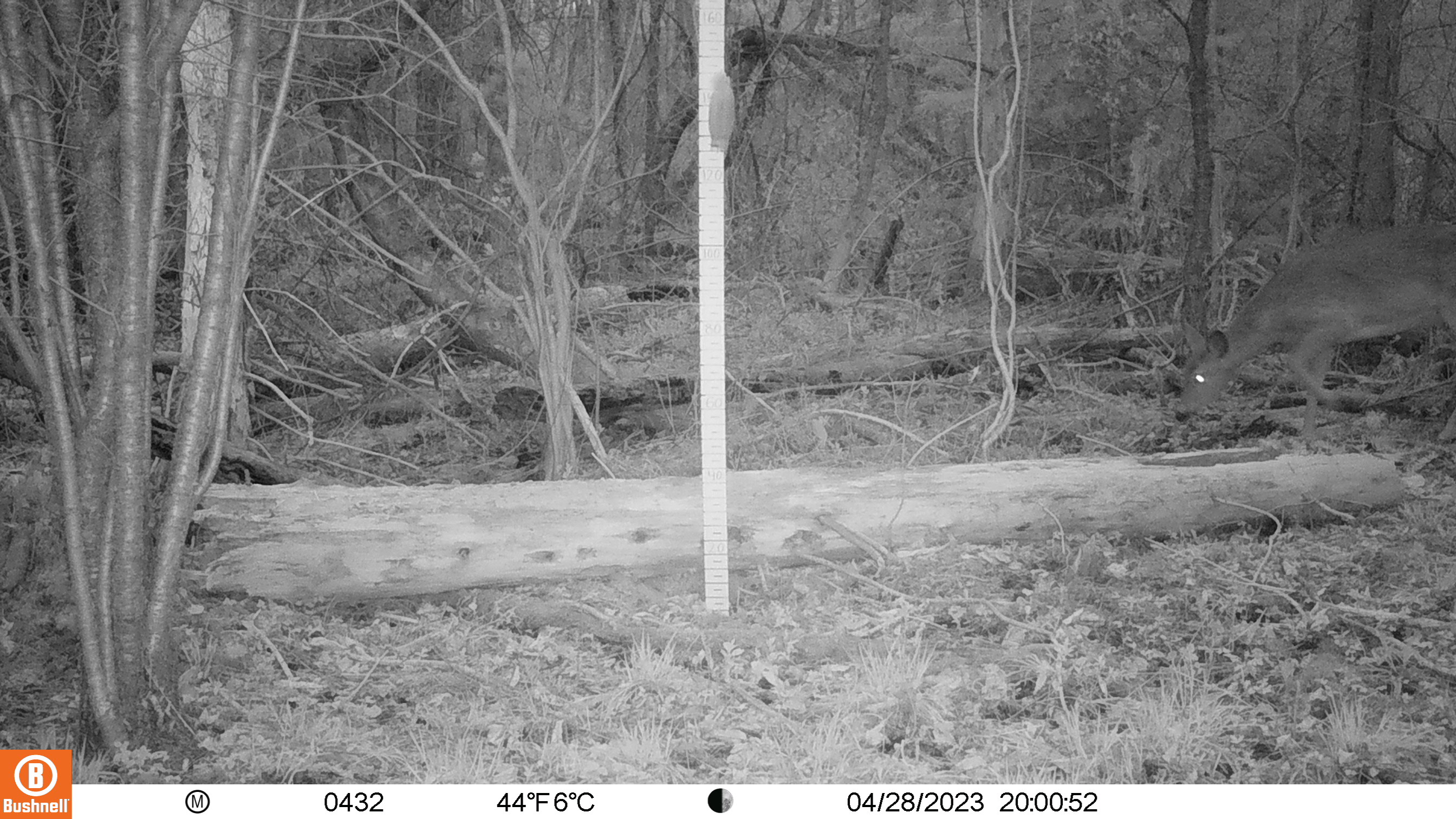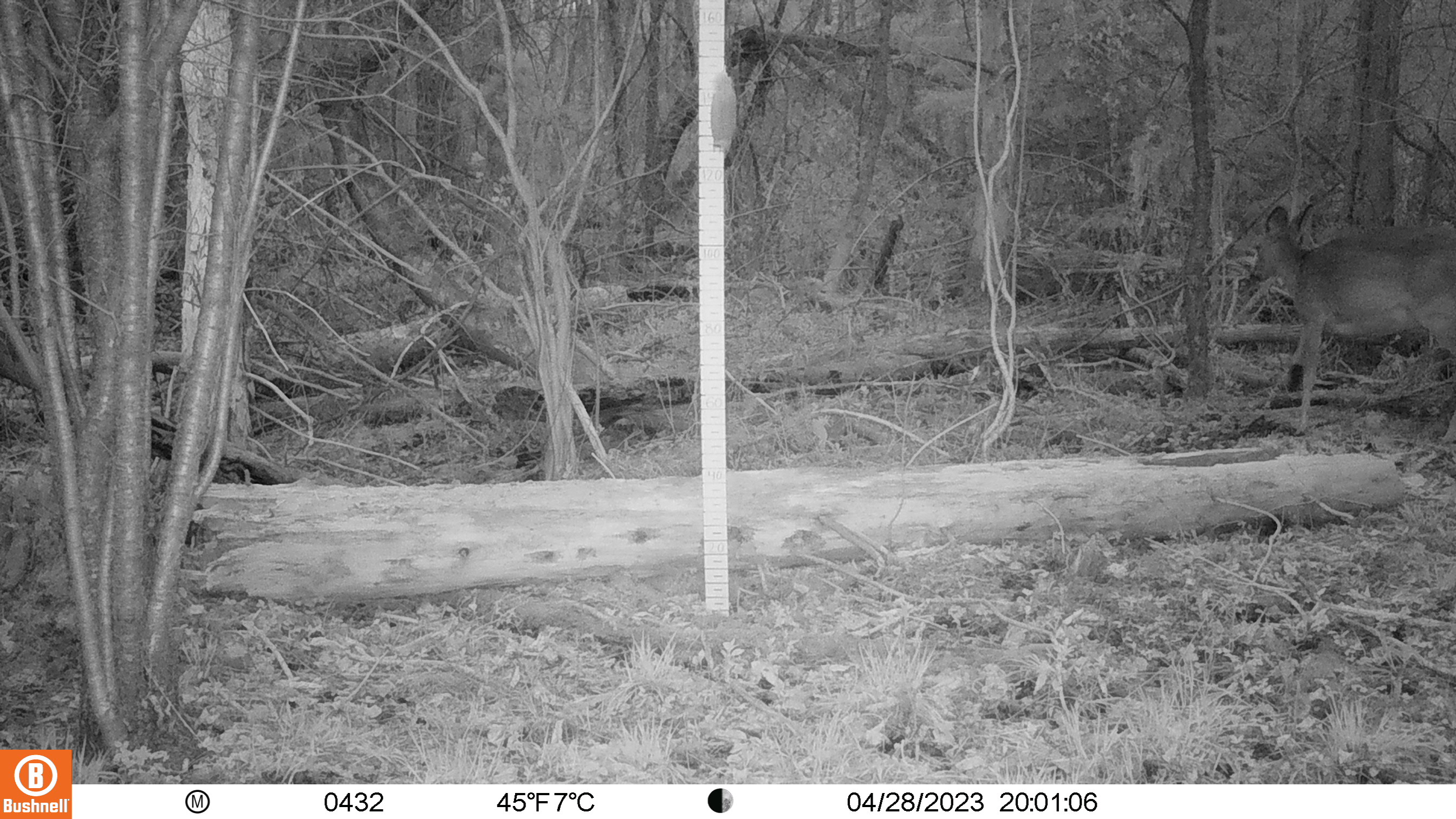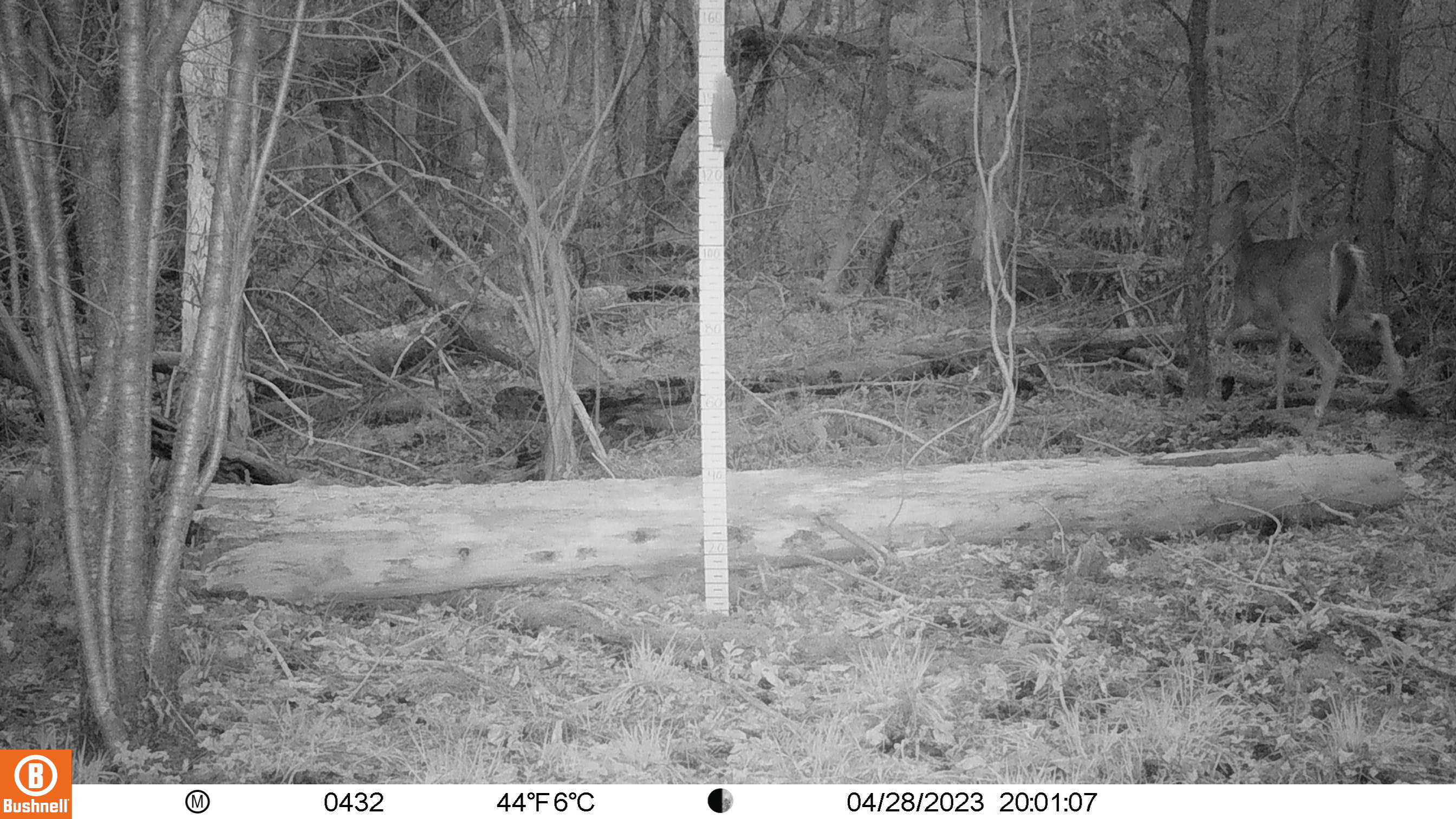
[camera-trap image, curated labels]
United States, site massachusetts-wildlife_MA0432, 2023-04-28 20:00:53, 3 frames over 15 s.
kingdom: Animalia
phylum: Chordata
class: Mammalia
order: Artiodactyla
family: Cervidae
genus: Odocoileus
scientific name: Odocoileus virginianus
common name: white-tailed deer